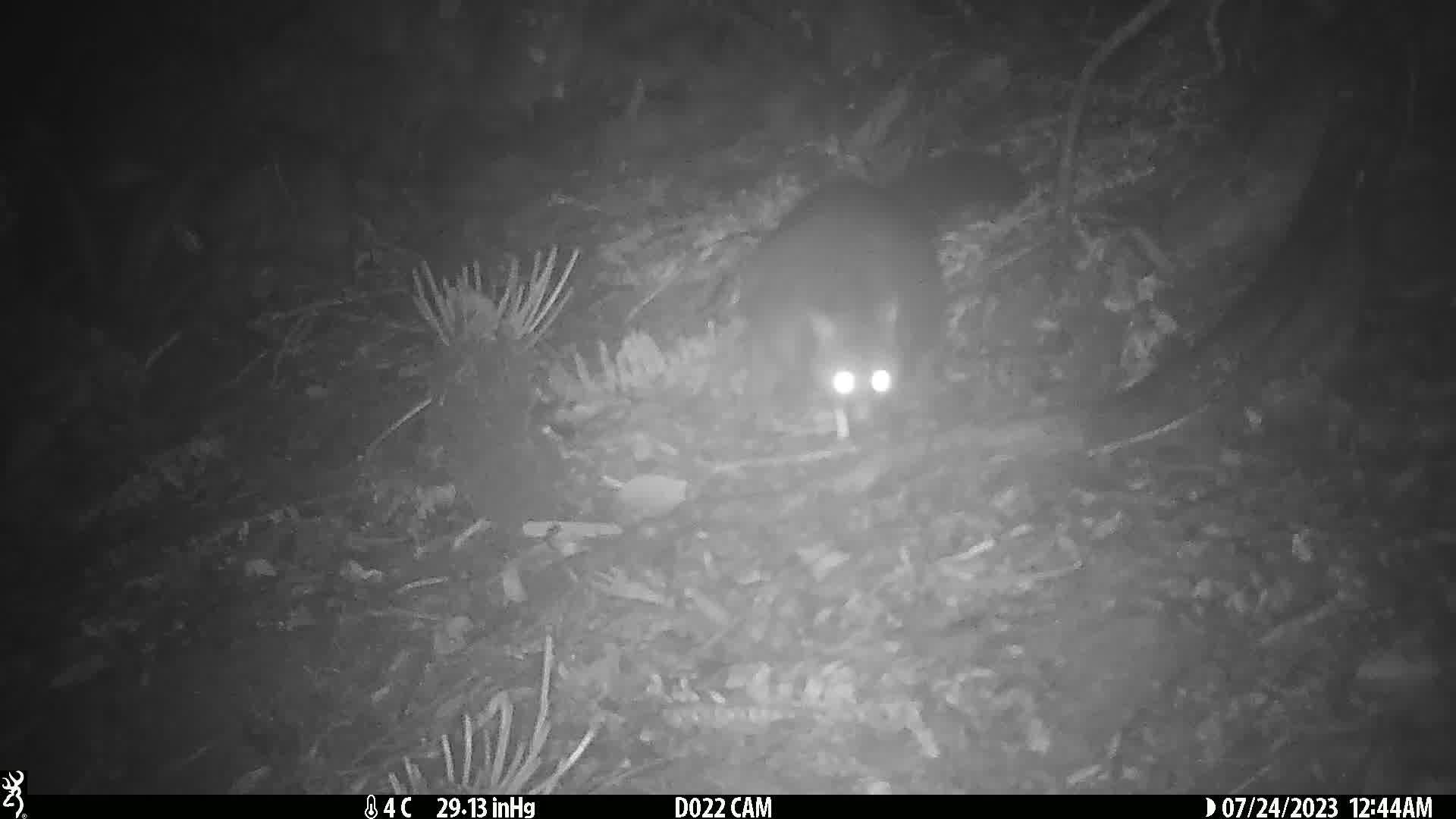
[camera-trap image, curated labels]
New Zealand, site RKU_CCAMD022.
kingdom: Animalia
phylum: Chordata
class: Mammalia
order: Diprotodontia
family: Phalangeridae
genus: Trichosurus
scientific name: Trichosurus vulpecula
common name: common brushtail possum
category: possum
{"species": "possum (common brushtail possum) (Trichosurus vulpecula)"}